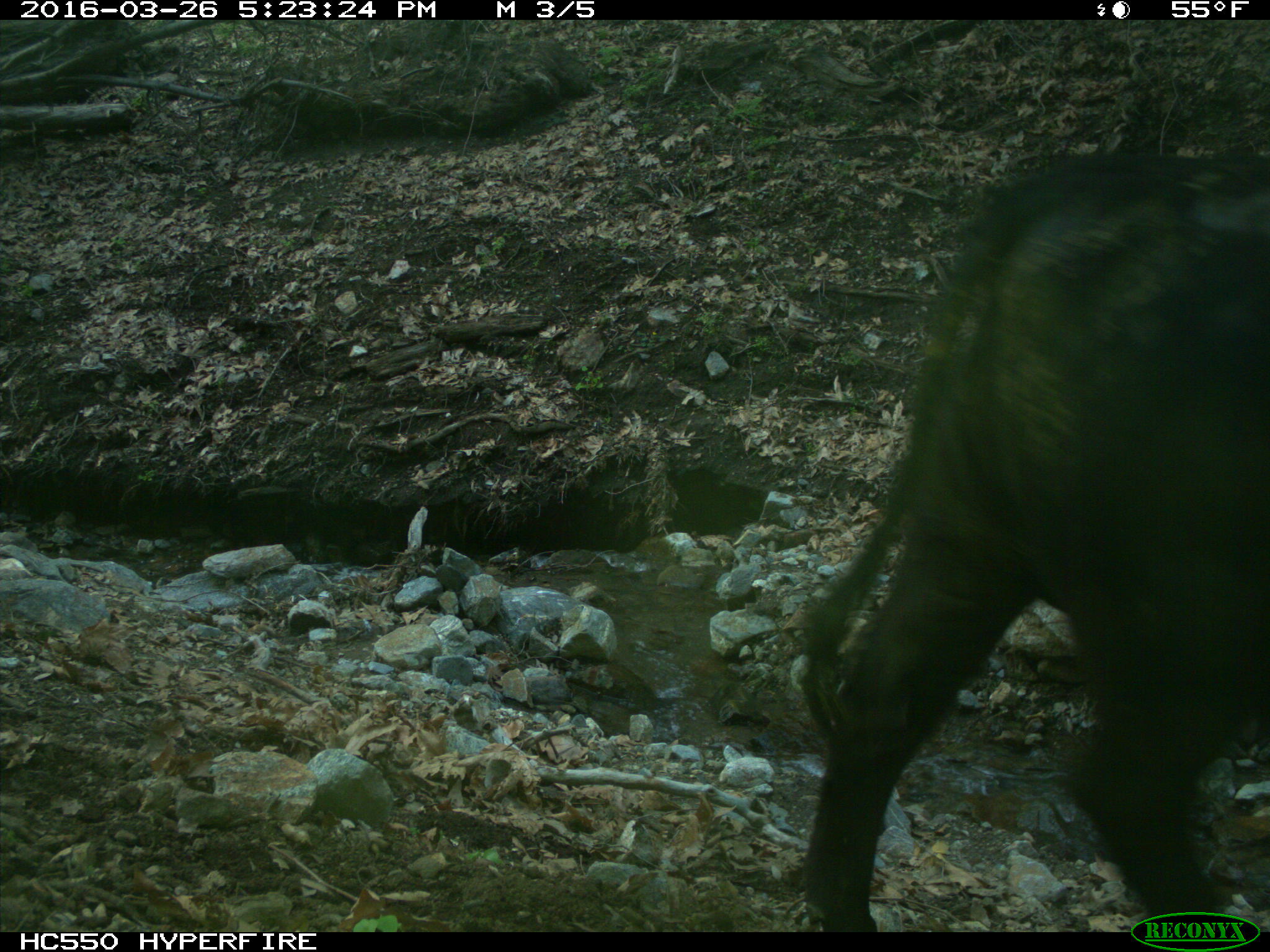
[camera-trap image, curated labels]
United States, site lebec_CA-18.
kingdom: Animalia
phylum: Chordata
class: Mammalia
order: Artiodactyla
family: Bovidae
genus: Bos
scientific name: Bos taurus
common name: domestic cow